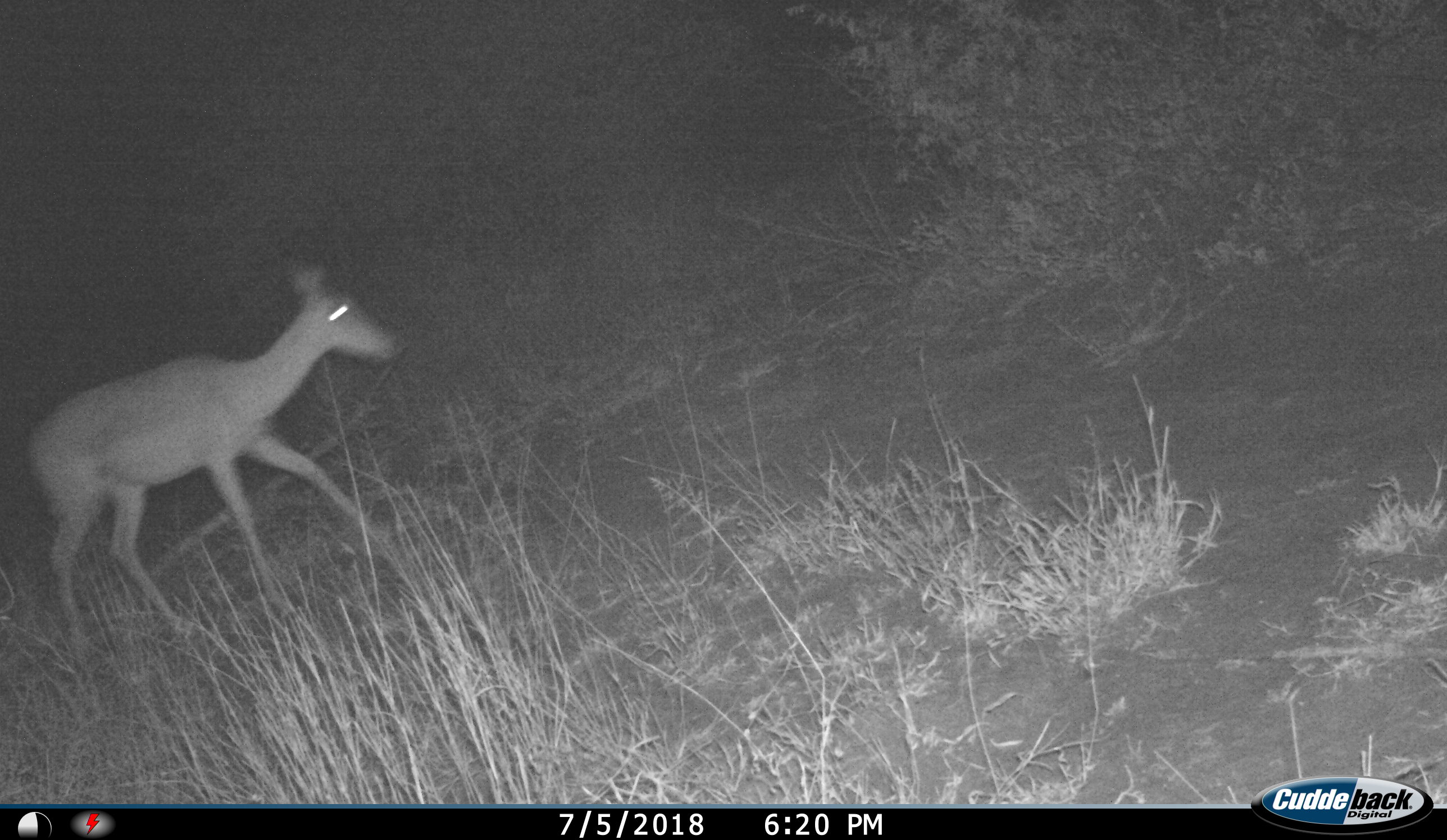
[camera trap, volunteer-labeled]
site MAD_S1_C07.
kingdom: Animalia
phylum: Chordata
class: Mammalia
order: Artiodactyla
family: Bovidae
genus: Aepyceros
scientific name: Aepyceros melampus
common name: impala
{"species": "impala (Aepyceros melampus)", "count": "1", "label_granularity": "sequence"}